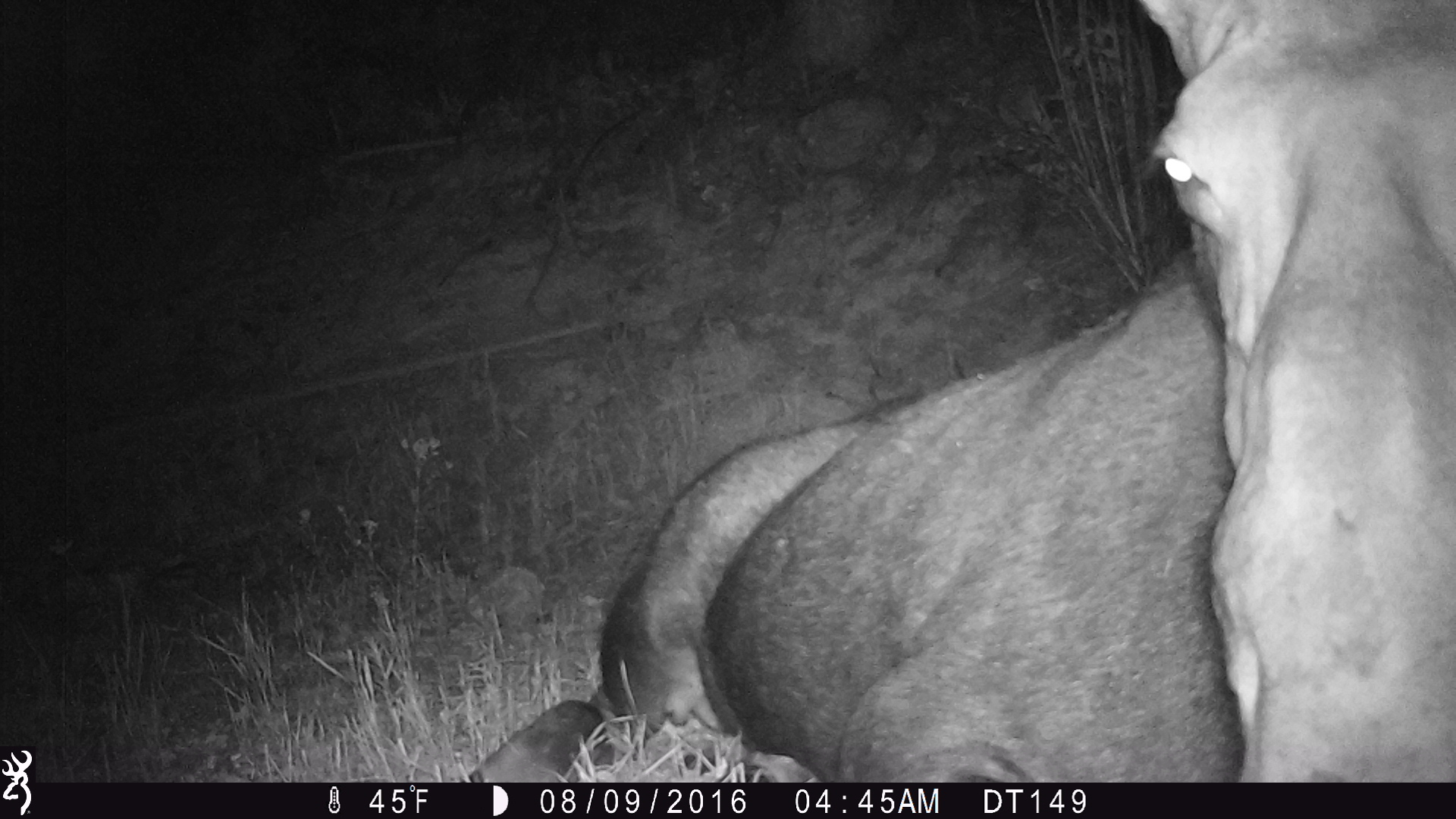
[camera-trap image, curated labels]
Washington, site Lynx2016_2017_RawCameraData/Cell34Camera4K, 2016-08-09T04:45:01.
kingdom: Animalia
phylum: Chordata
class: Mammalia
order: Artiodactyla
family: Cervidae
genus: Alces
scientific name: Alces alces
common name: moose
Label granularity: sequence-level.